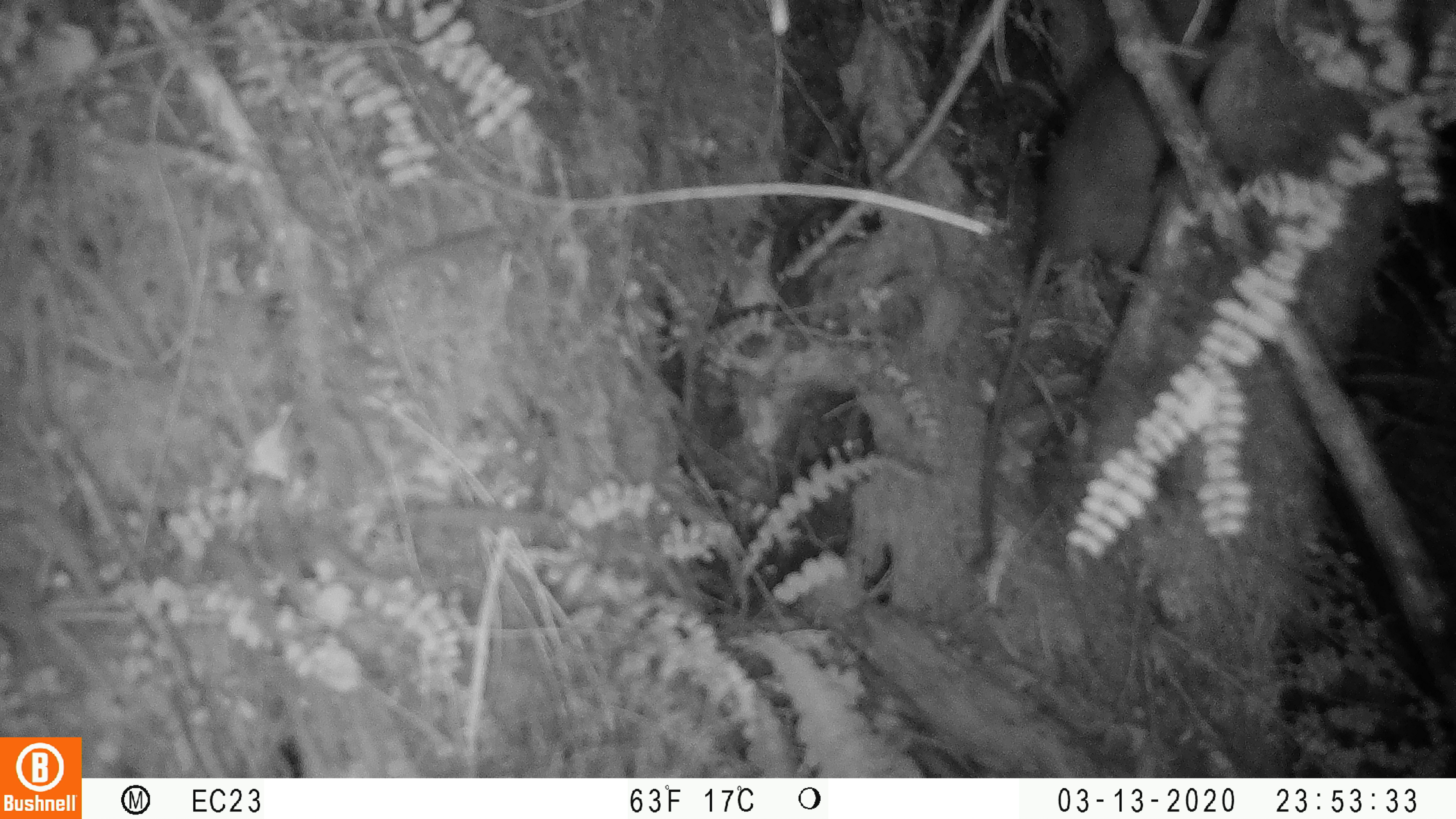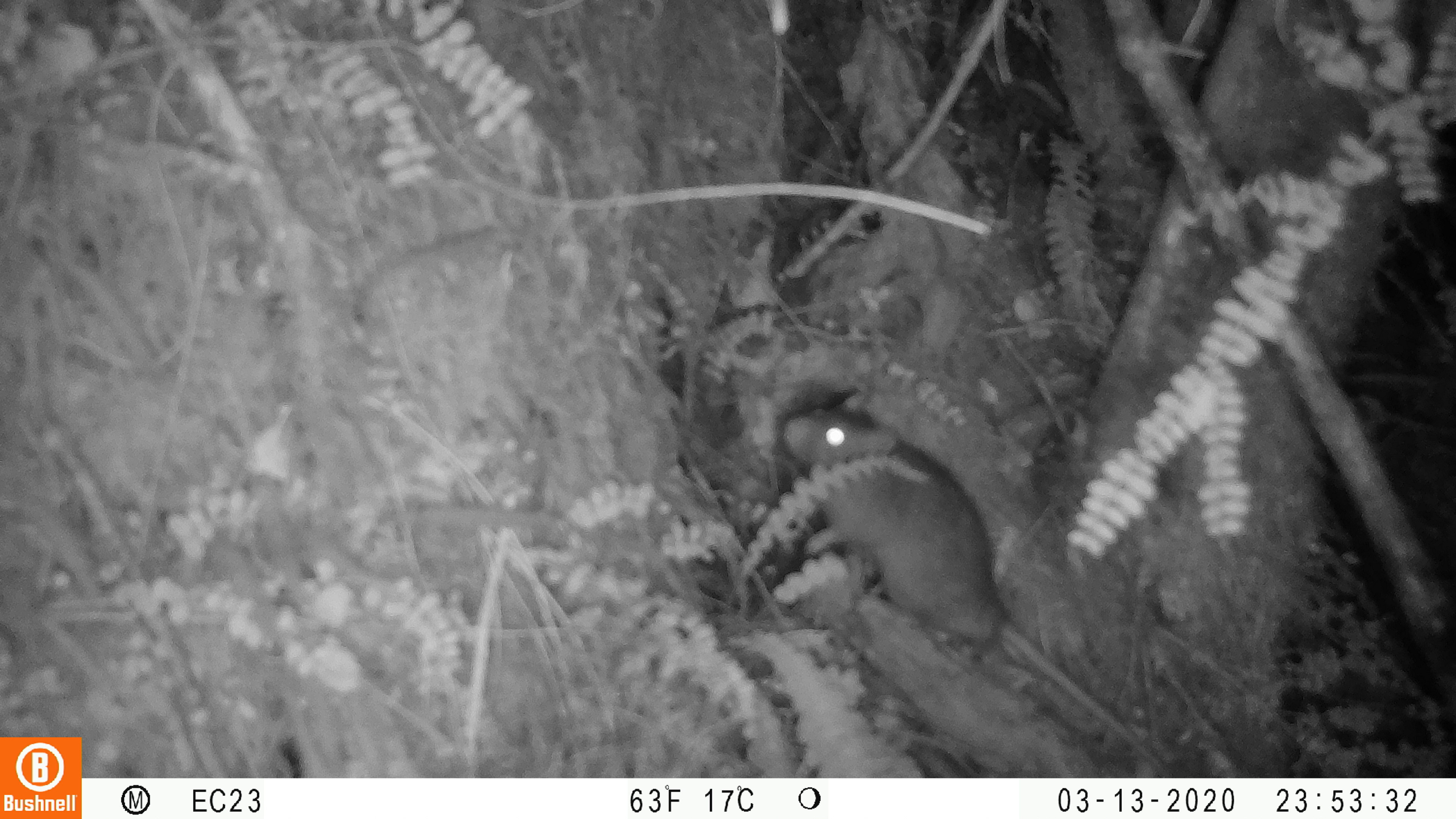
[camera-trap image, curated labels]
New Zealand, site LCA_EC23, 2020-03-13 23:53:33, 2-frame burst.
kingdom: Animalia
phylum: Chordata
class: Mammalia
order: Rodentia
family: Muridae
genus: Rattus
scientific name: Rattus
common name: rat